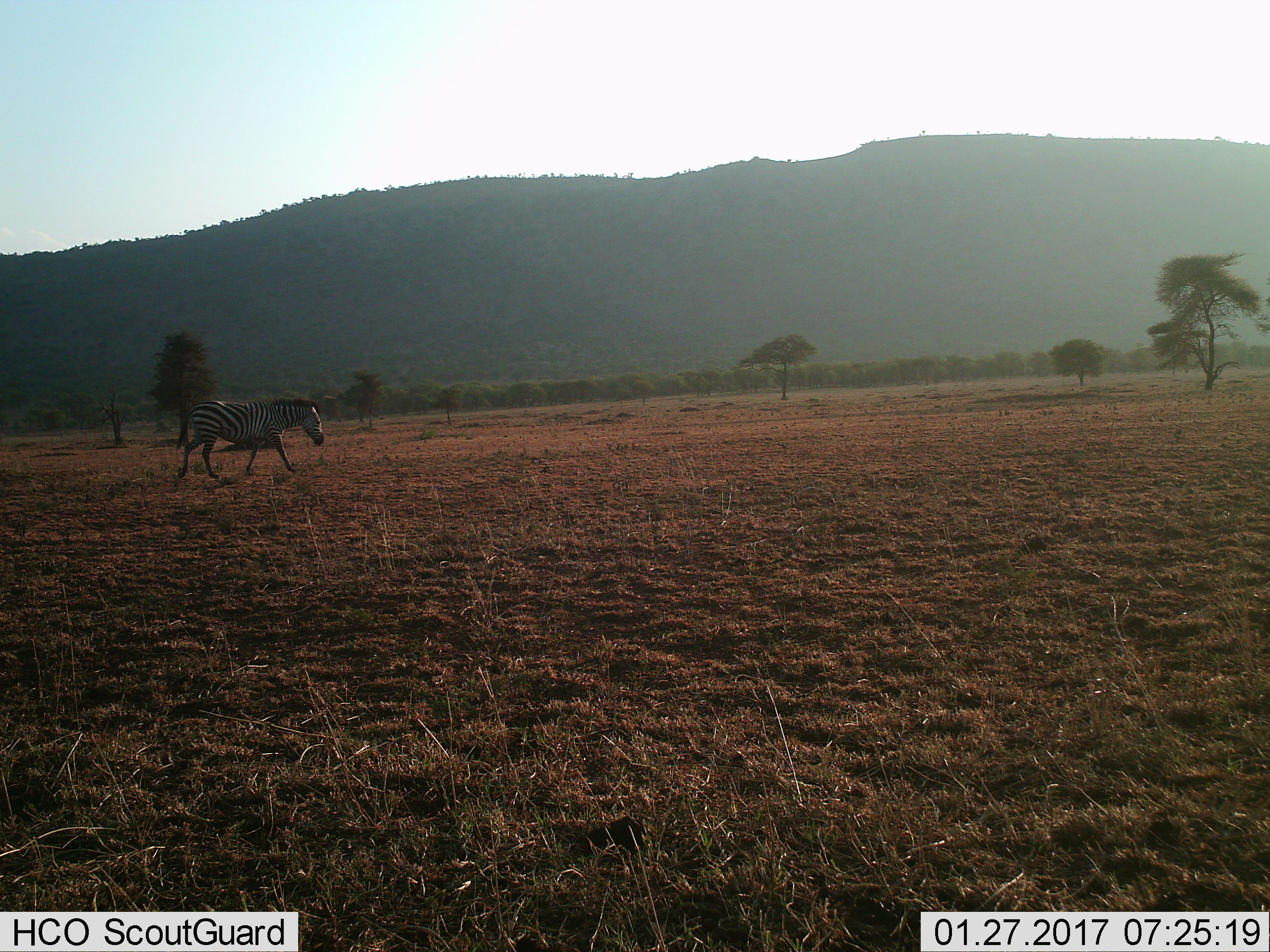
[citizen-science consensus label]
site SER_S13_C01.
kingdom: Animalia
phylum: Chordata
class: Mammalia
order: Perissodactyla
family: Equidae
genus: Equus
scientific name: Equus quagga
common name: plains zebra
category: zebraplains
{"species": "zebraplains (plains zebra) (Equus quagga)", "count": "1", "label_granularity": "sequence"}